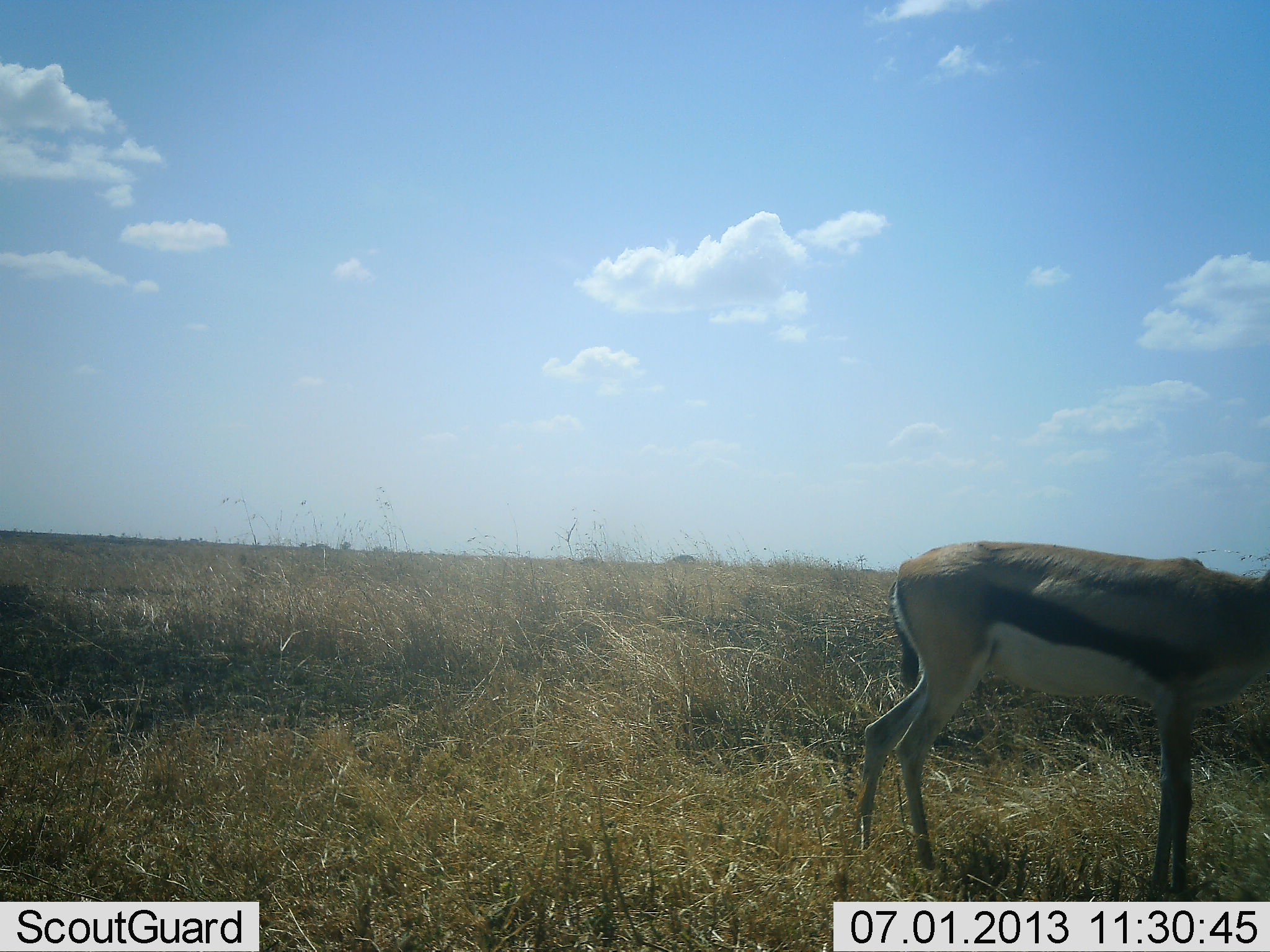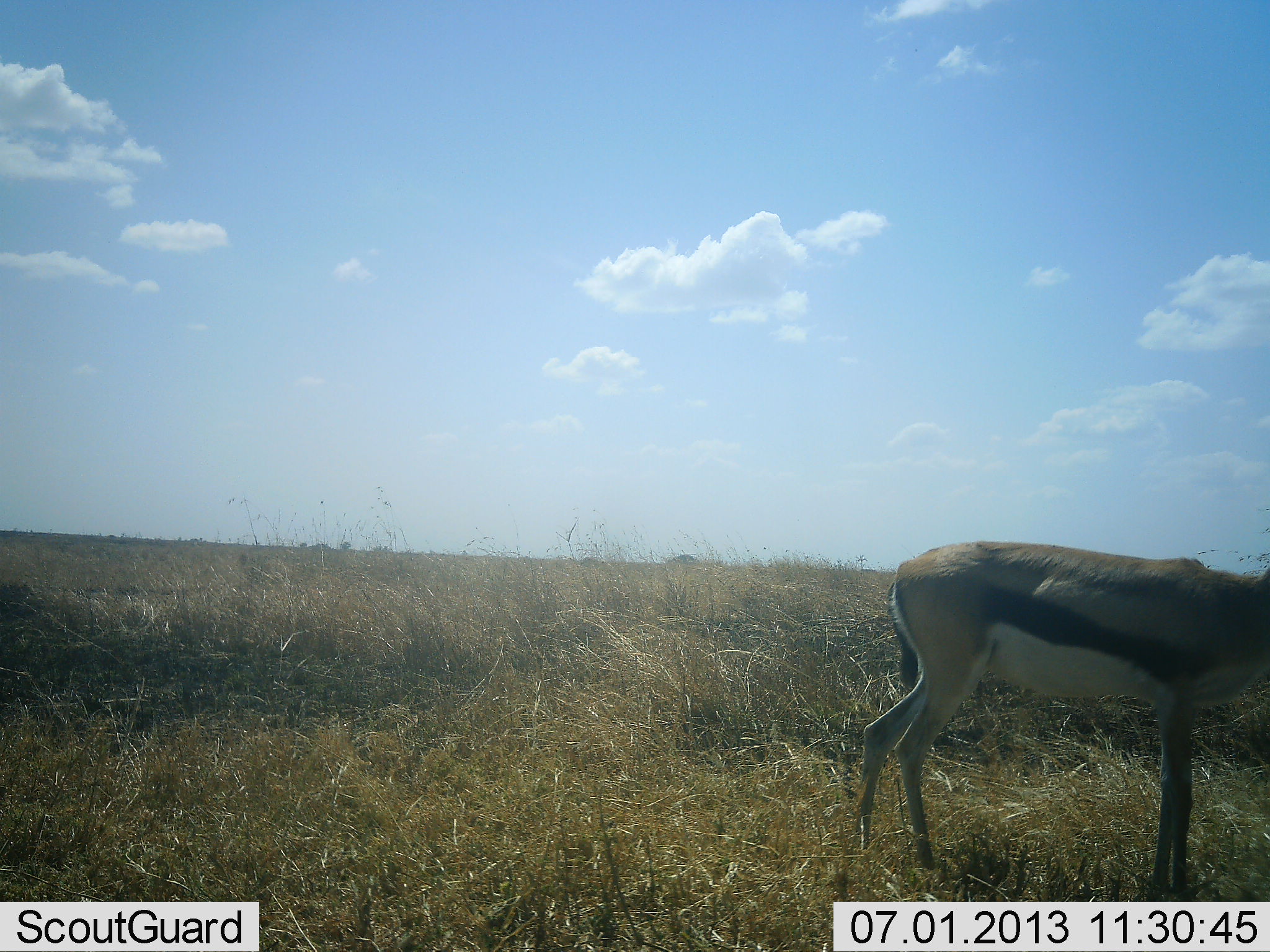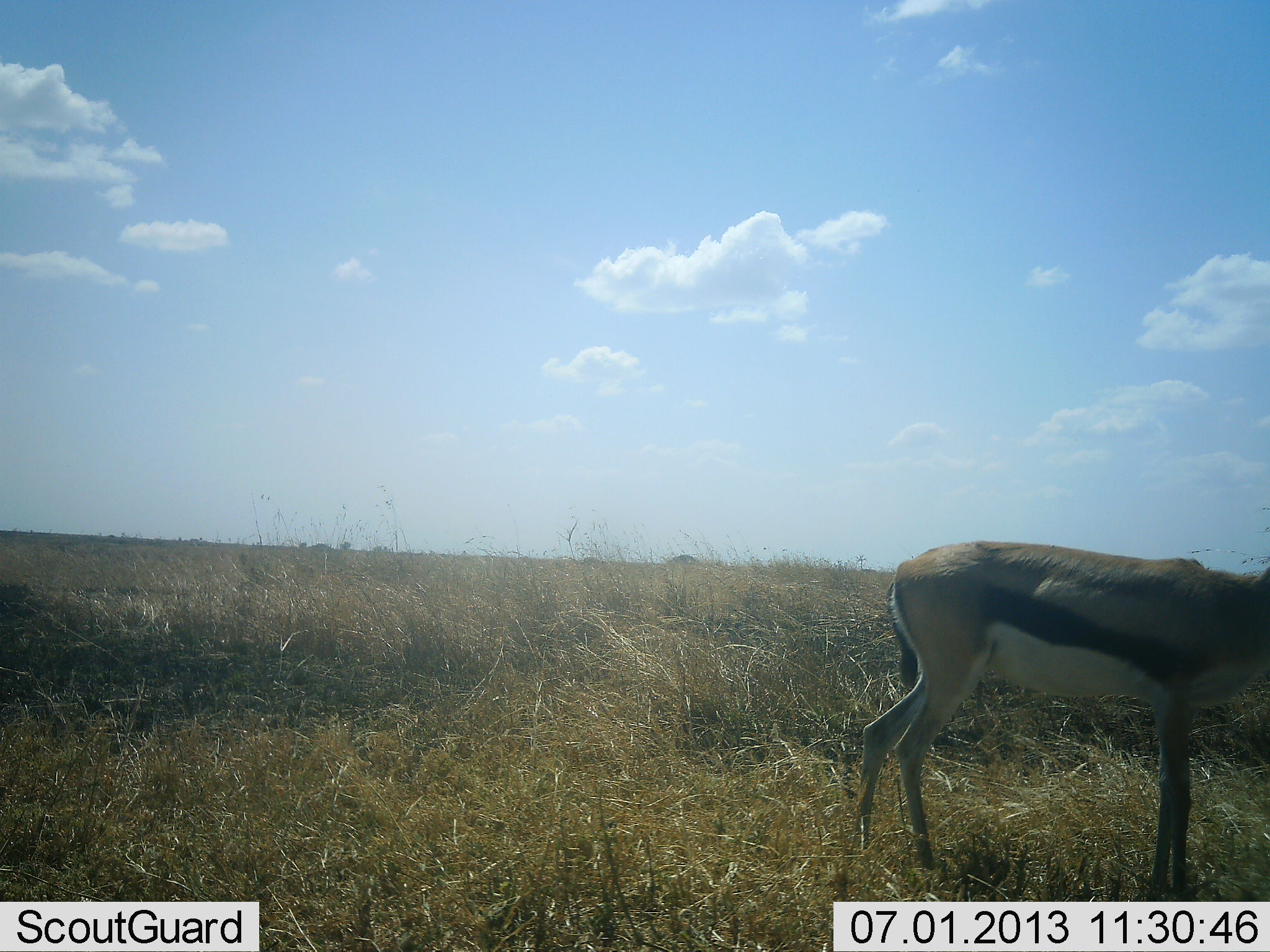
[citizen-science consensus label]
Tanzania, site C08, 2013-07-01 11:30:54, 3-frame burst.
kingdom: Animalia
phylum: Chordata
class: Mammalia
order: Artiodactyla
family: Bovidae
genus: Eudorcas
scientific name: Eudorcas thomsonii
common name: thomson's gazelle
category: gazellethomsons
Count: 1.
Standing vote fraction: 80%.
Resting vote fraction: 0%.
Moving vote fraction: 0%.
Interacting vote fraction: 0%.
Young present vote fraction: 0%.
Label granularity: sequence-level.